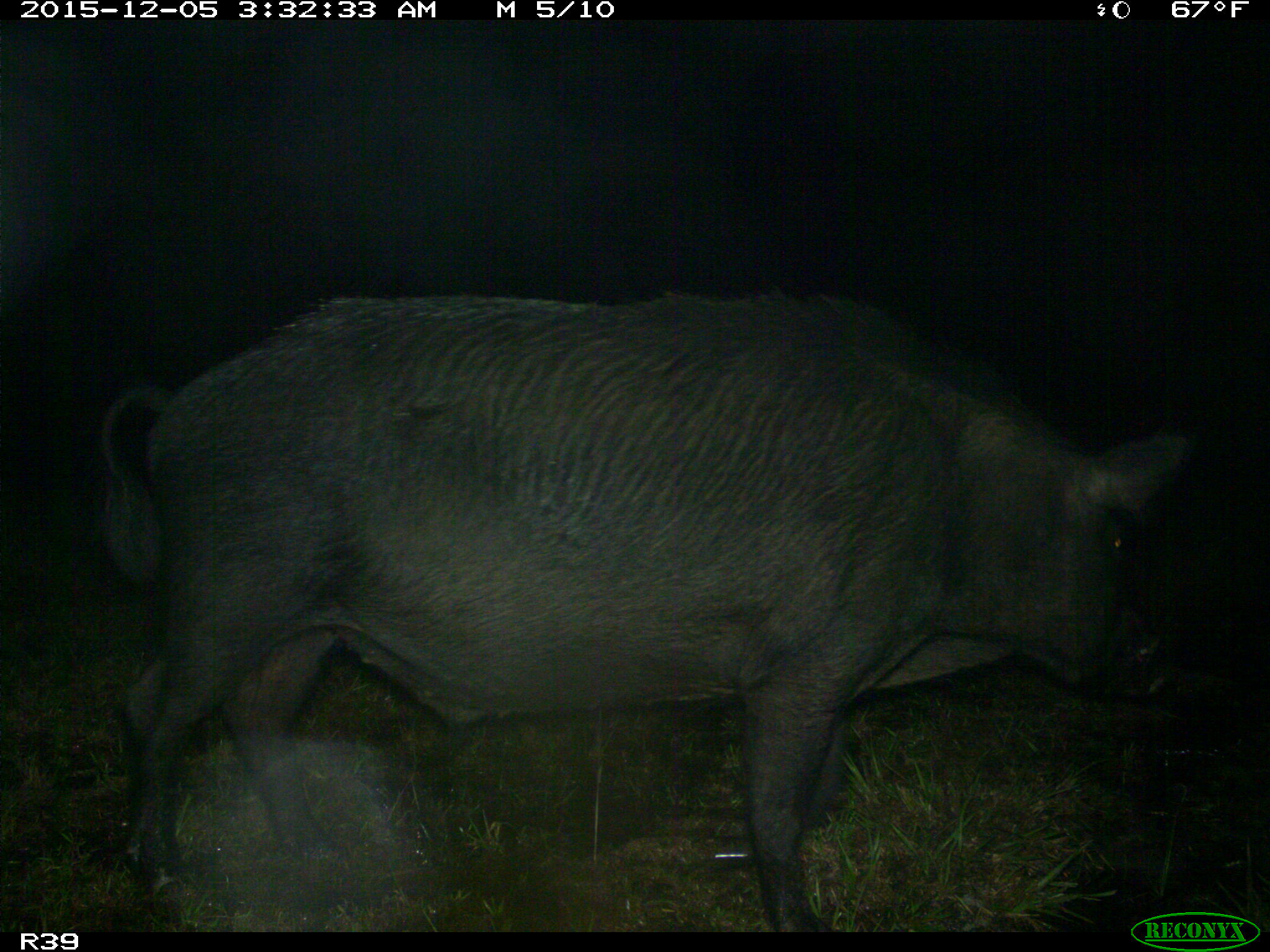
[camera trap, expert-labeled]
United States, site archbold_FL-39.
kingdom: Animalia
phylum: Chordata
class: Mammalia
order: Artiodactyla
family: Suidae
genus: Sus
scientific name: Sus scrofa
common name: wild boar